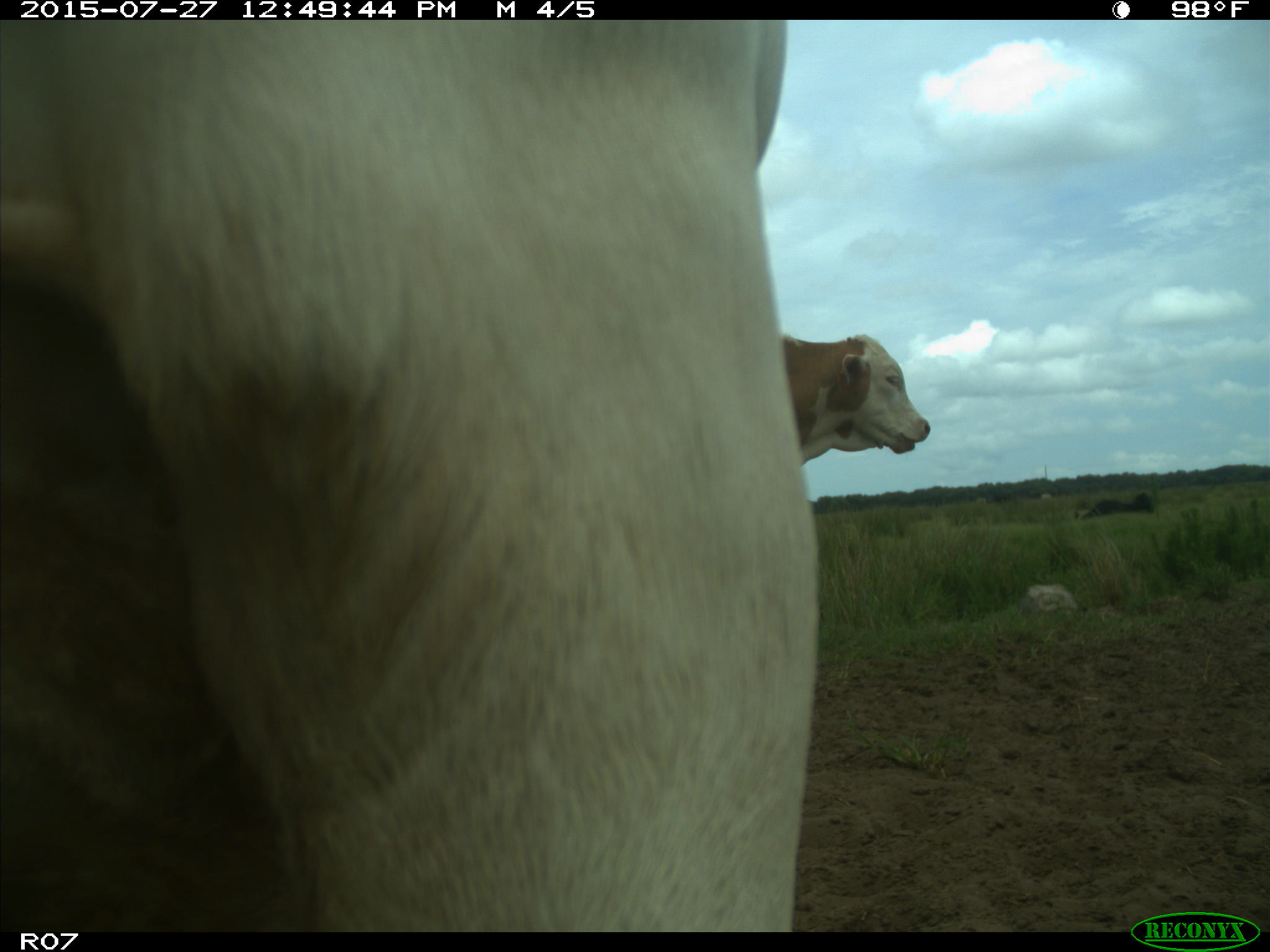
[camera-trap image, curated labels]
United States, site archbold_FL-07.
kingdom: Animalia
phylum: Chordata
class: Mammalia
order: Artiodactyla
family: Bovidae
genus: Bos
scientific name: Bos taurus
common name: domestic cow